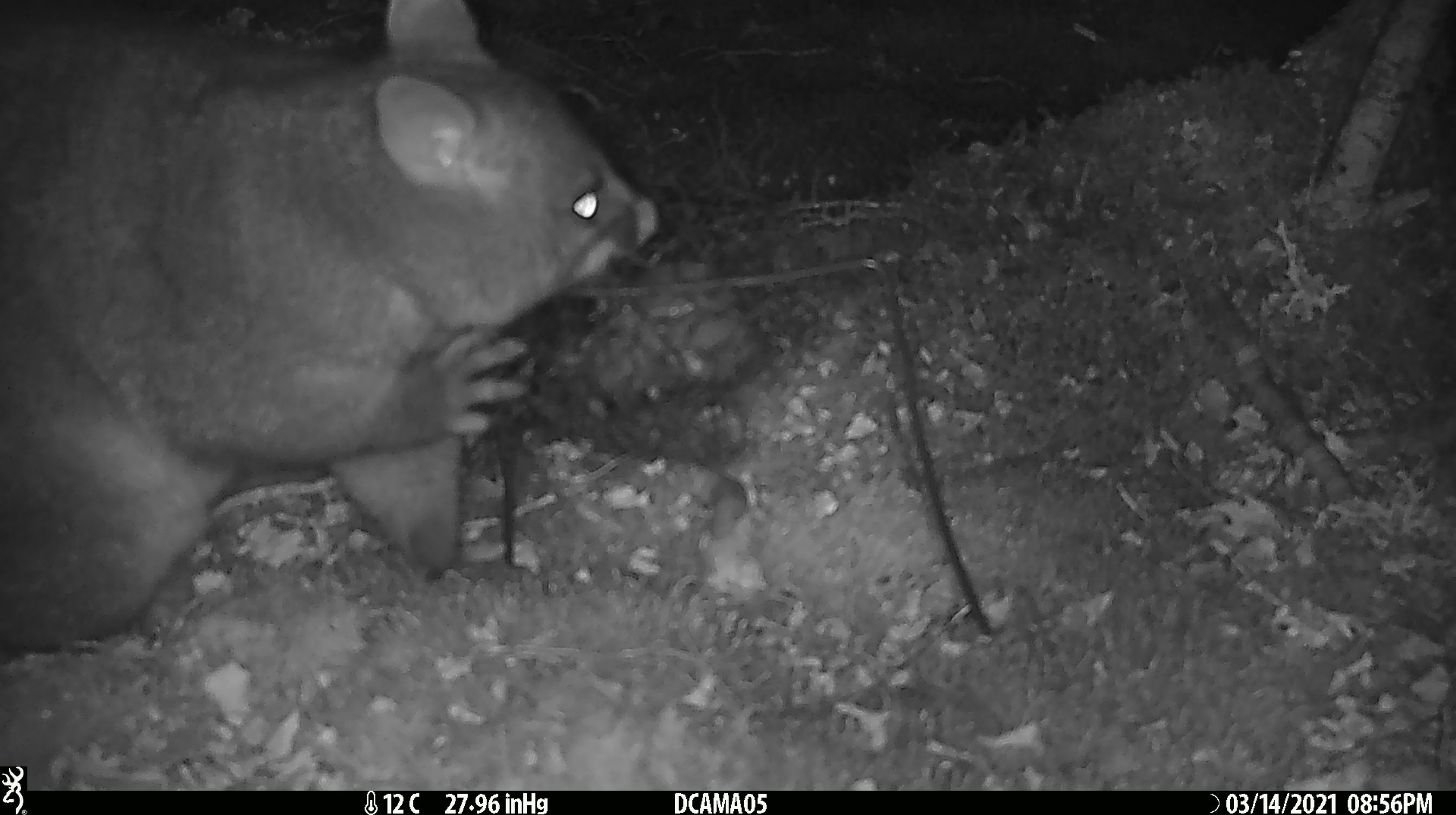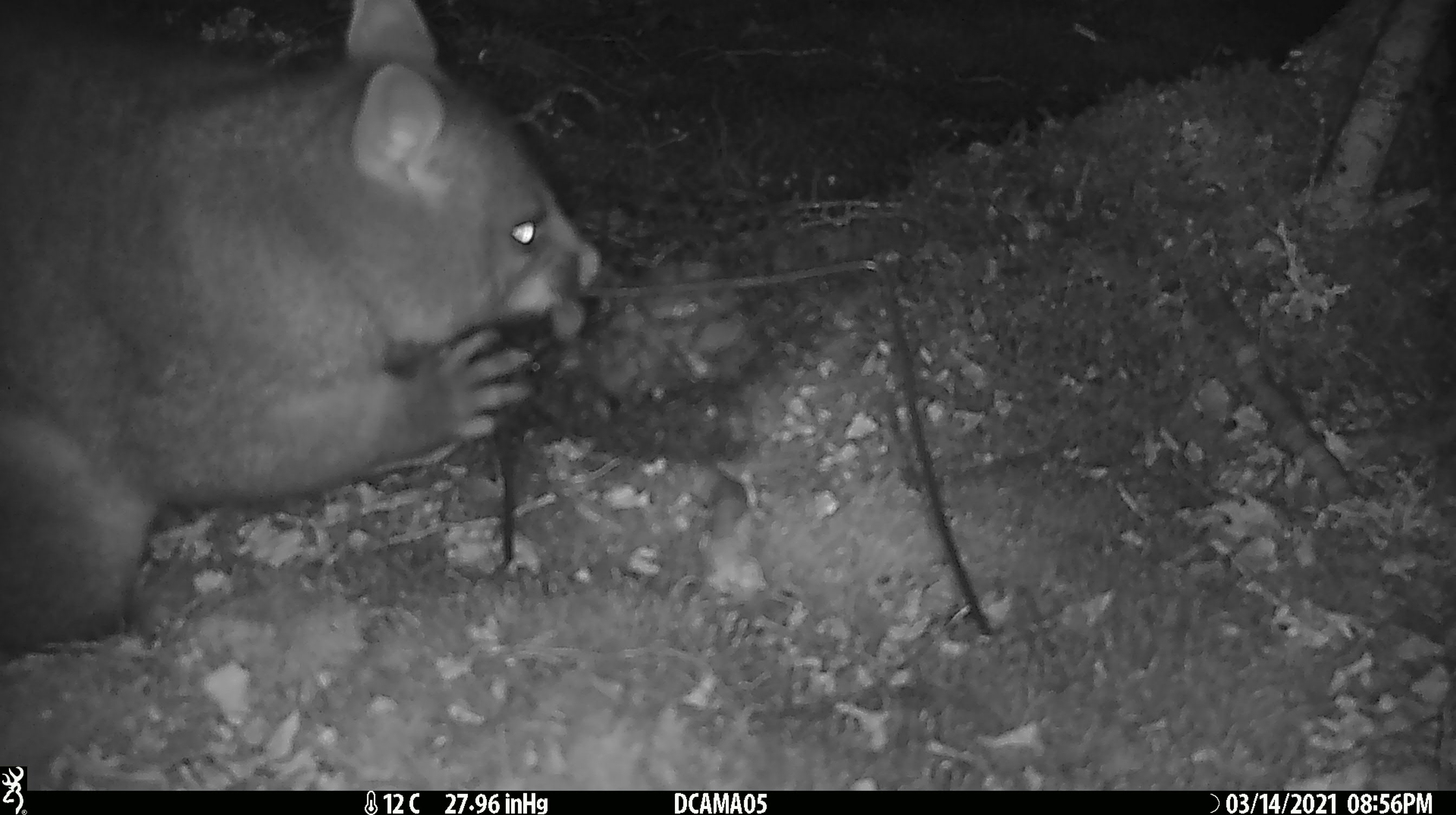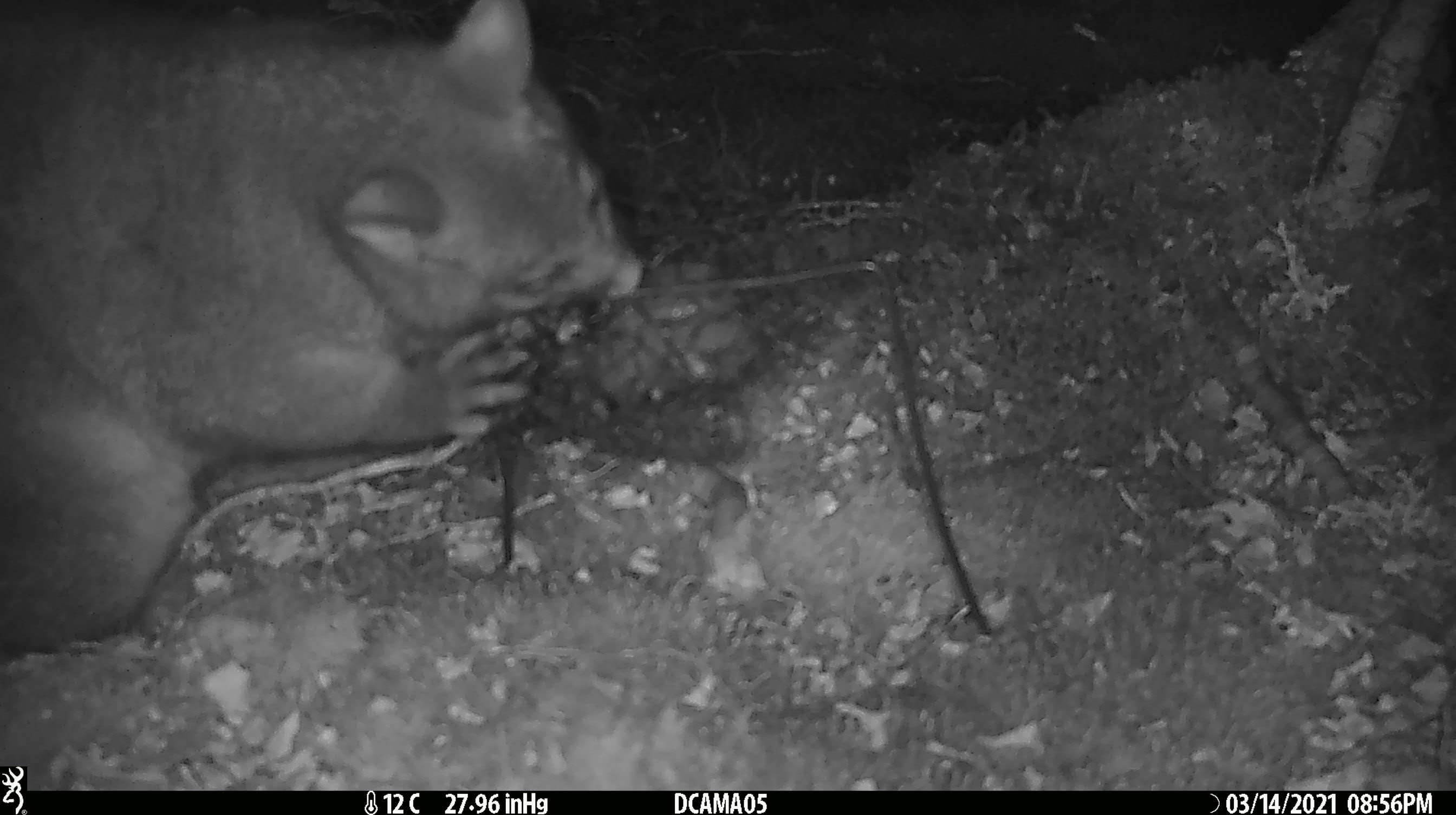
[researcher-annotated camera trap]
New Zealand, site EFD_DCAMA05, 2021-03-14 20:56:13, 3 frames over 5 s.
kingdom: Animalia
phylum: Chordata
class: Mammalia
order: Diprotodontia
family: Phalangeridae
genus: Trichosurus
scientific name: Trichosurus vulpecula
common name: common brushtail possum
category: possum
Possum (common brushtail possum) (Trichosurus vulpecula).